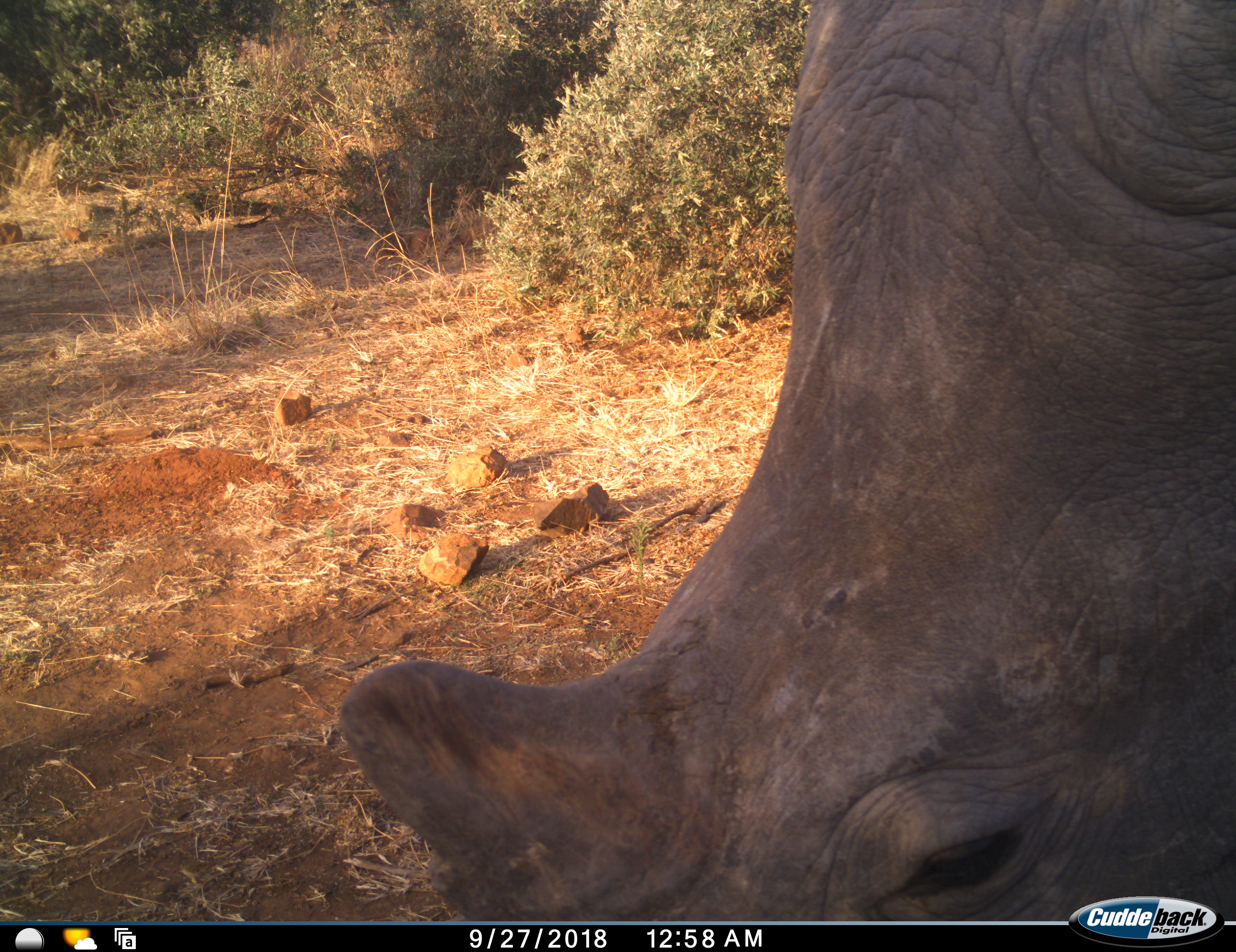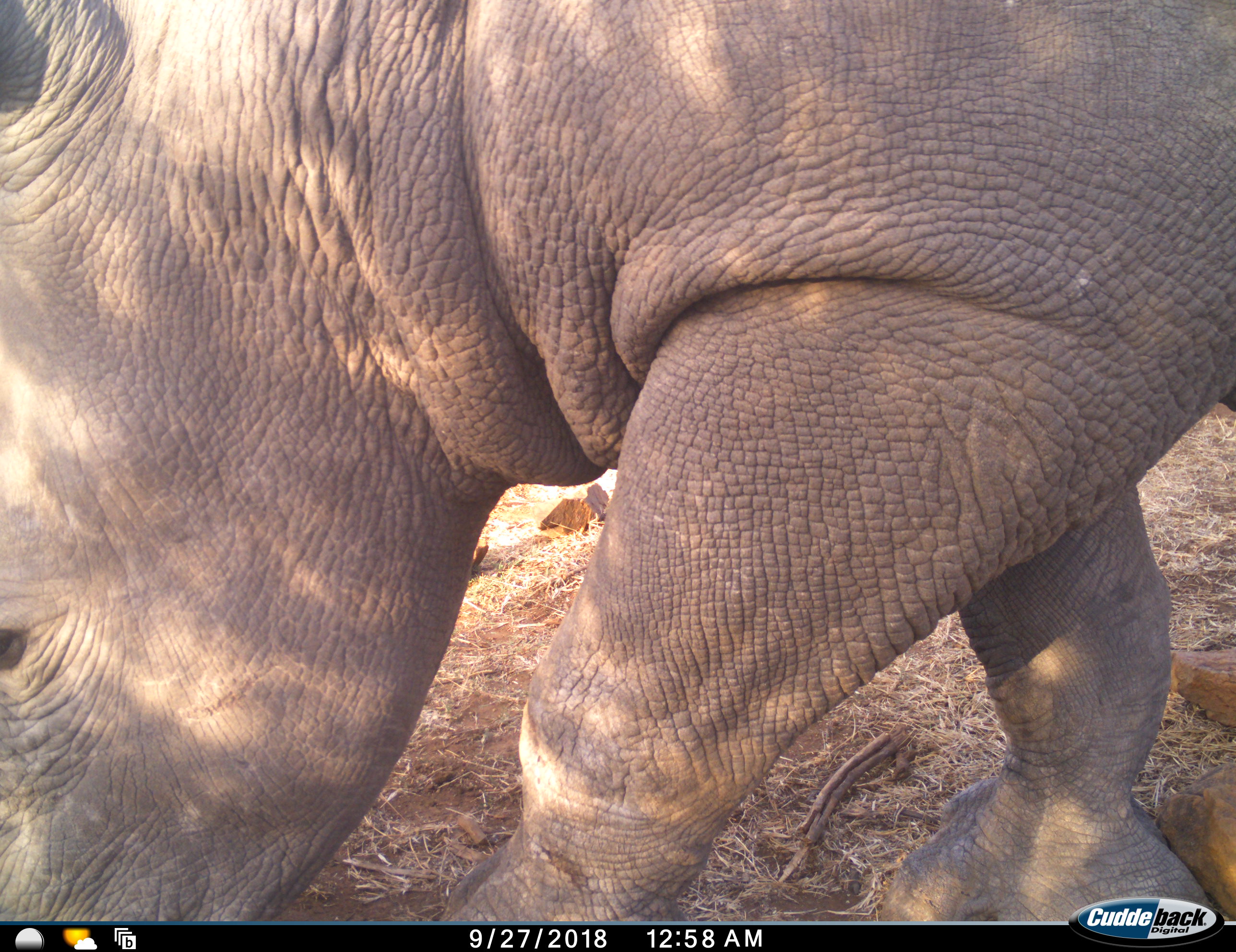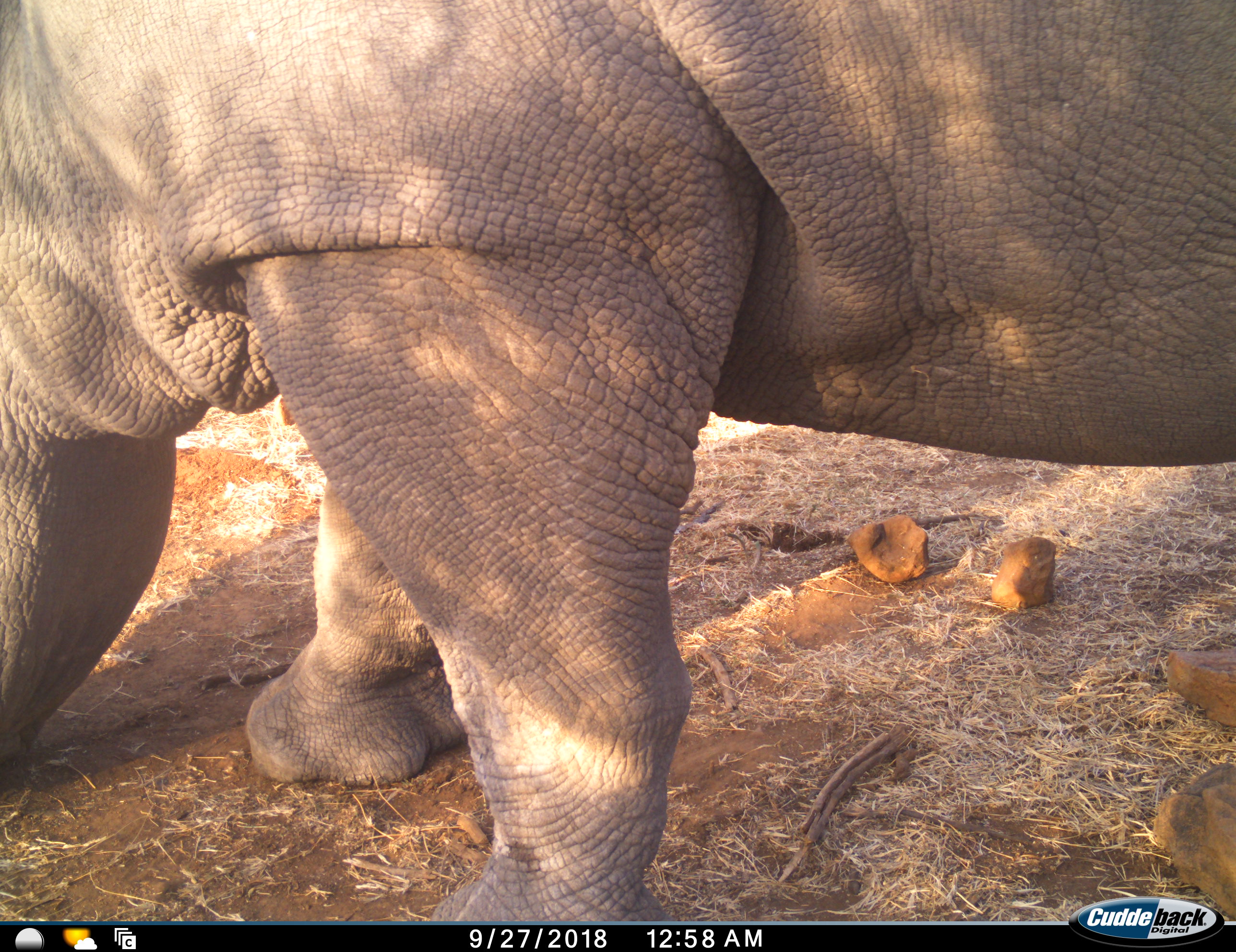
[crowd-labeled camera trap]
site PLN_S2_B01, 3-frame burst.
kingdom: Animalia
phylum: Chordata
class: Mammalia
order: Perissodactyla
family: Rhinocerotidae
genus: Ceratotherium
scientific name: Ceratotherium simum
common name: white rhinoceros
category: rhinoceroswhite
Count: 1.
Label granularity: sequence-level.